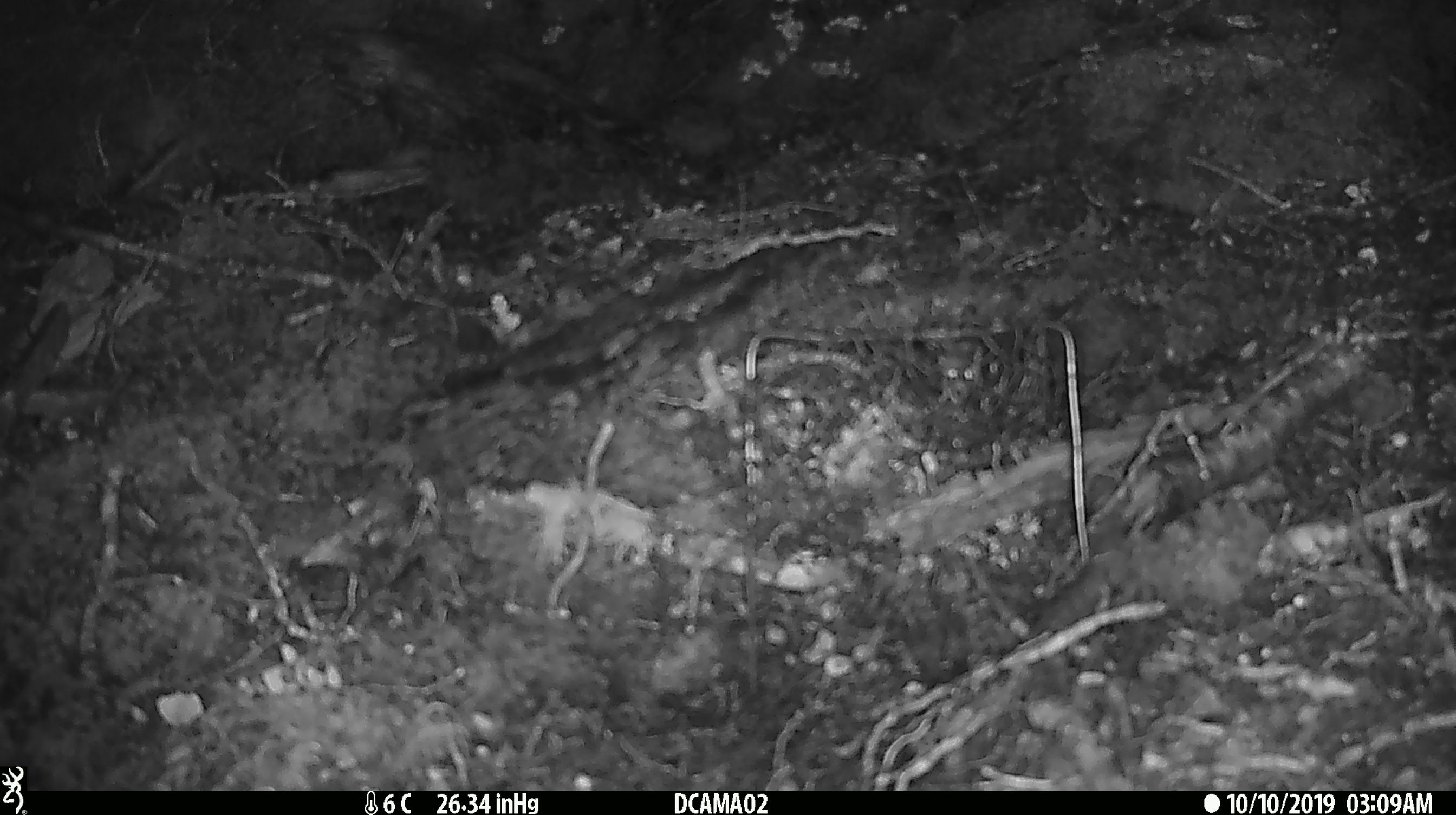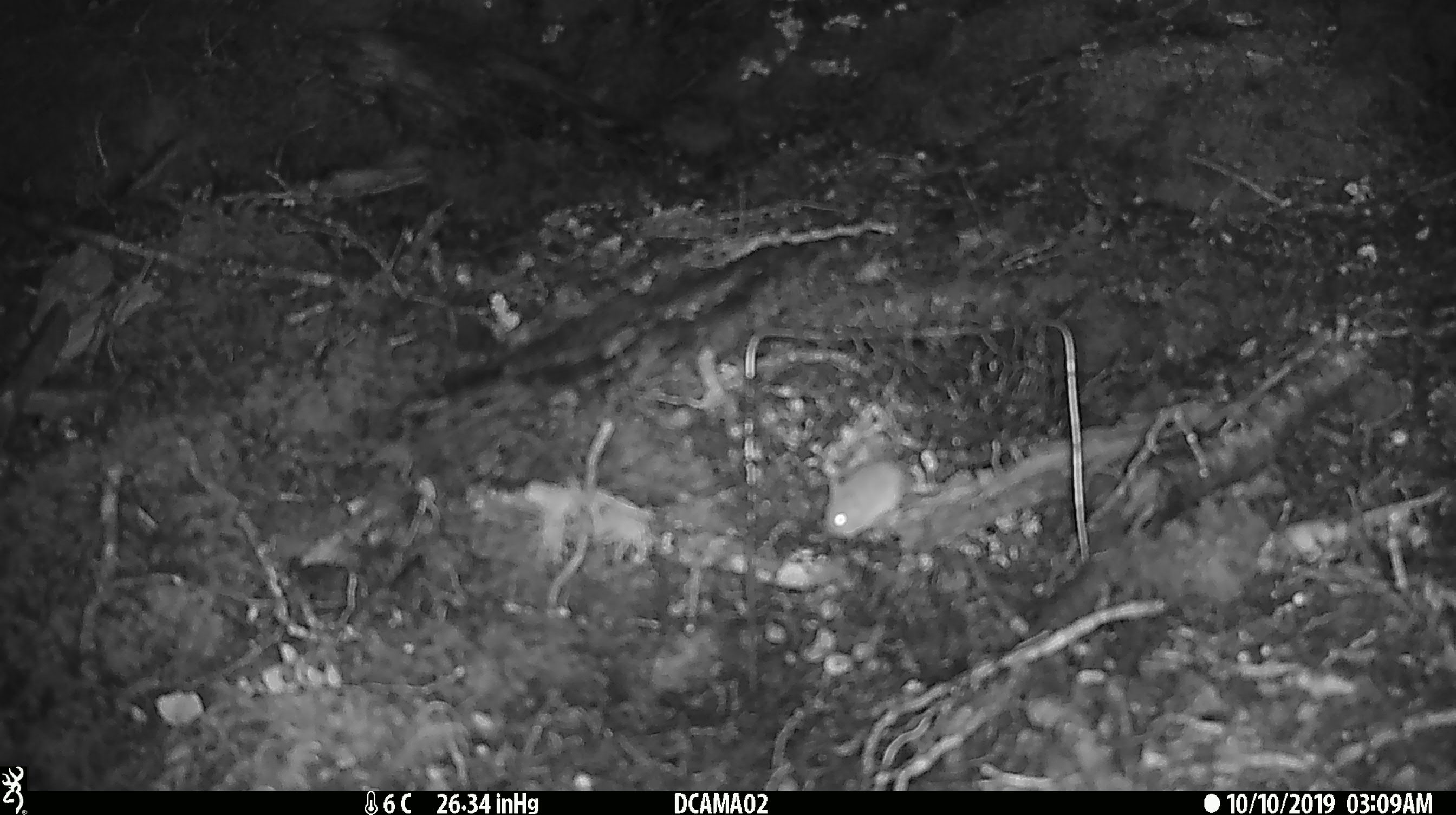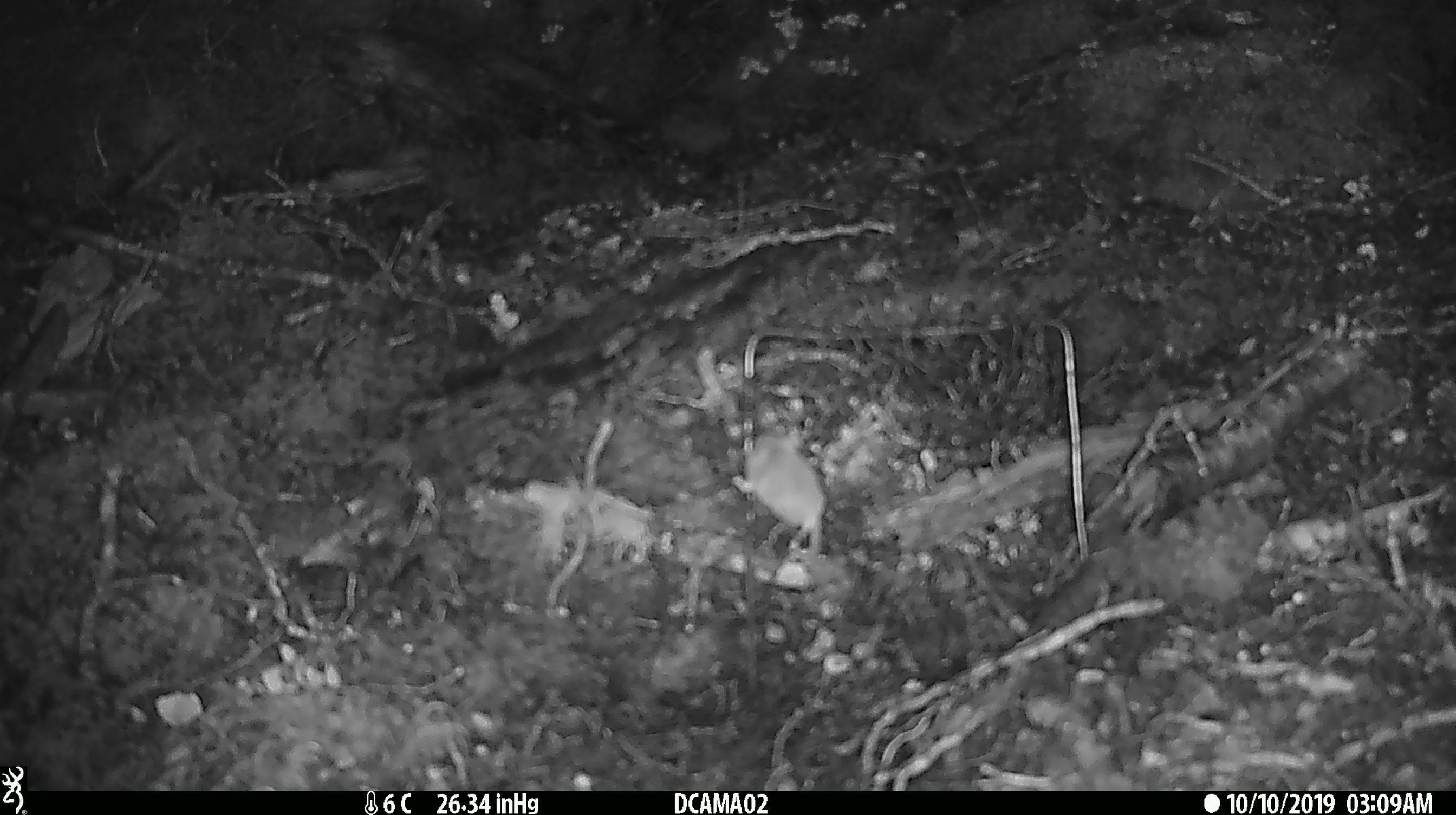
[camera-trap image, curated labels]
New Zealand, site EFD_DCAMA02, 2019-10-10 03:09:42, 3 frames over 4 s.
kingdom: Animalia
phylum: Chordata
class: Mammalia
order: Rodentia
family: Muridae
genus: Mus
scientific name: Mus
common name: mouse